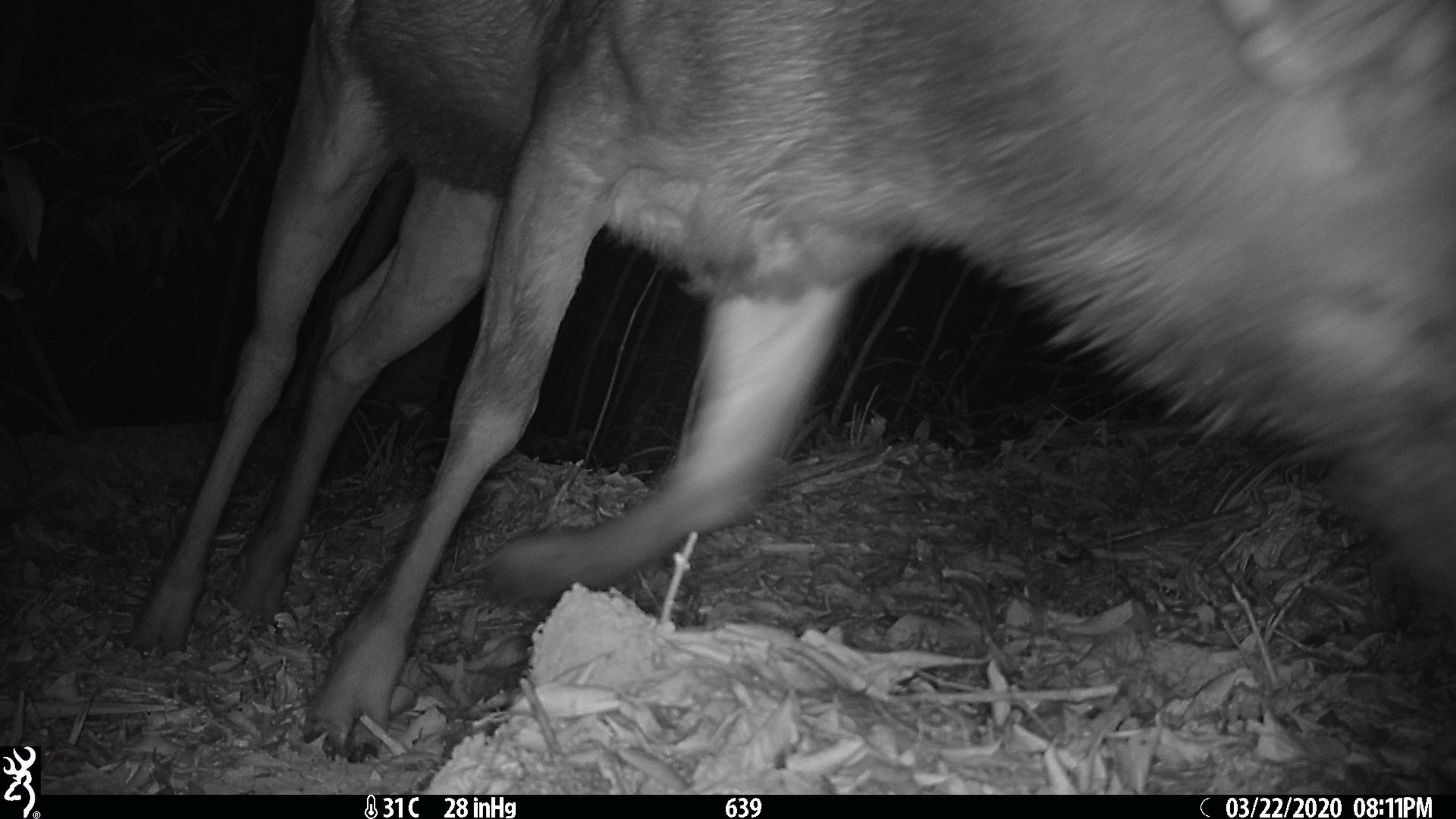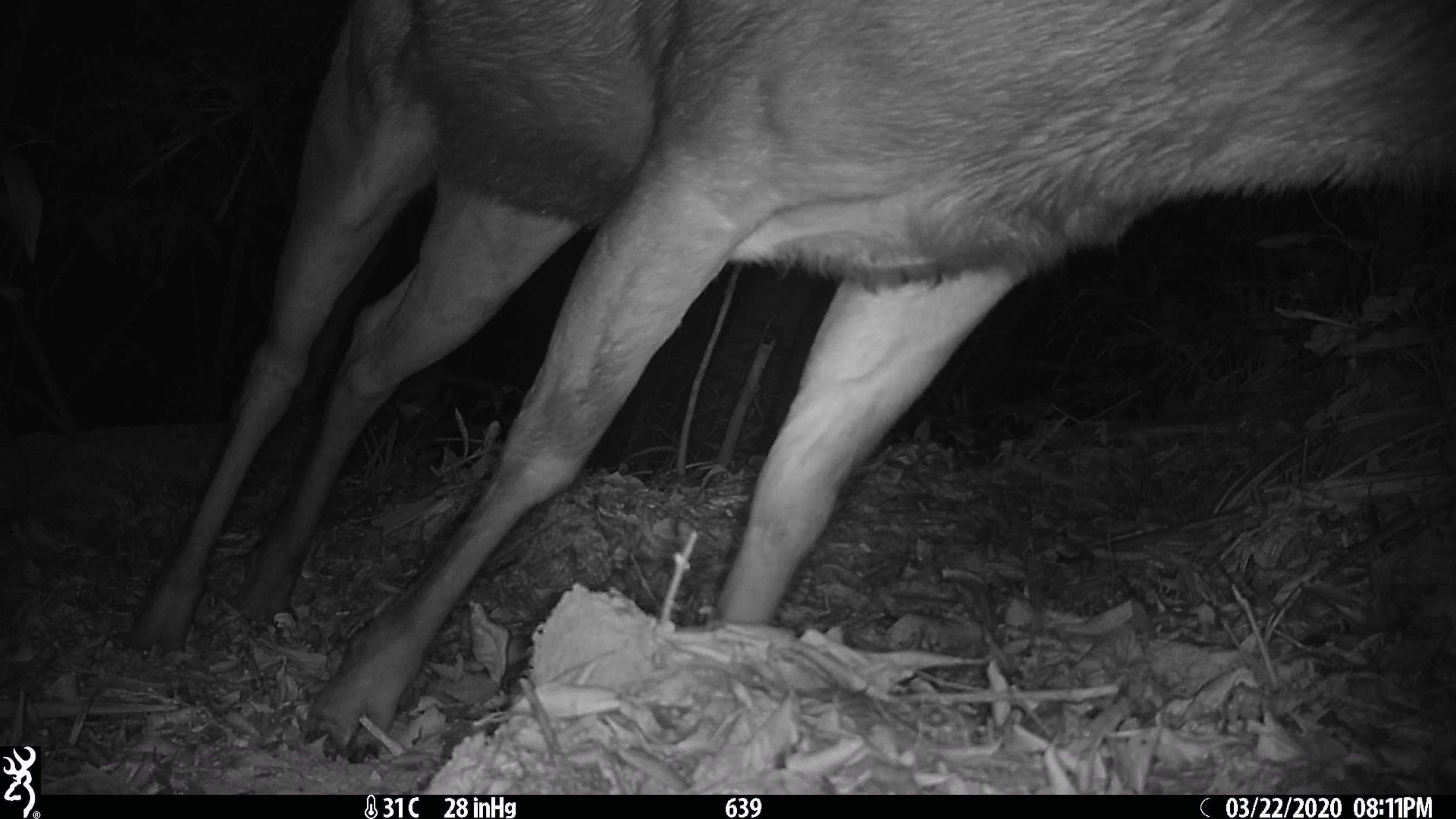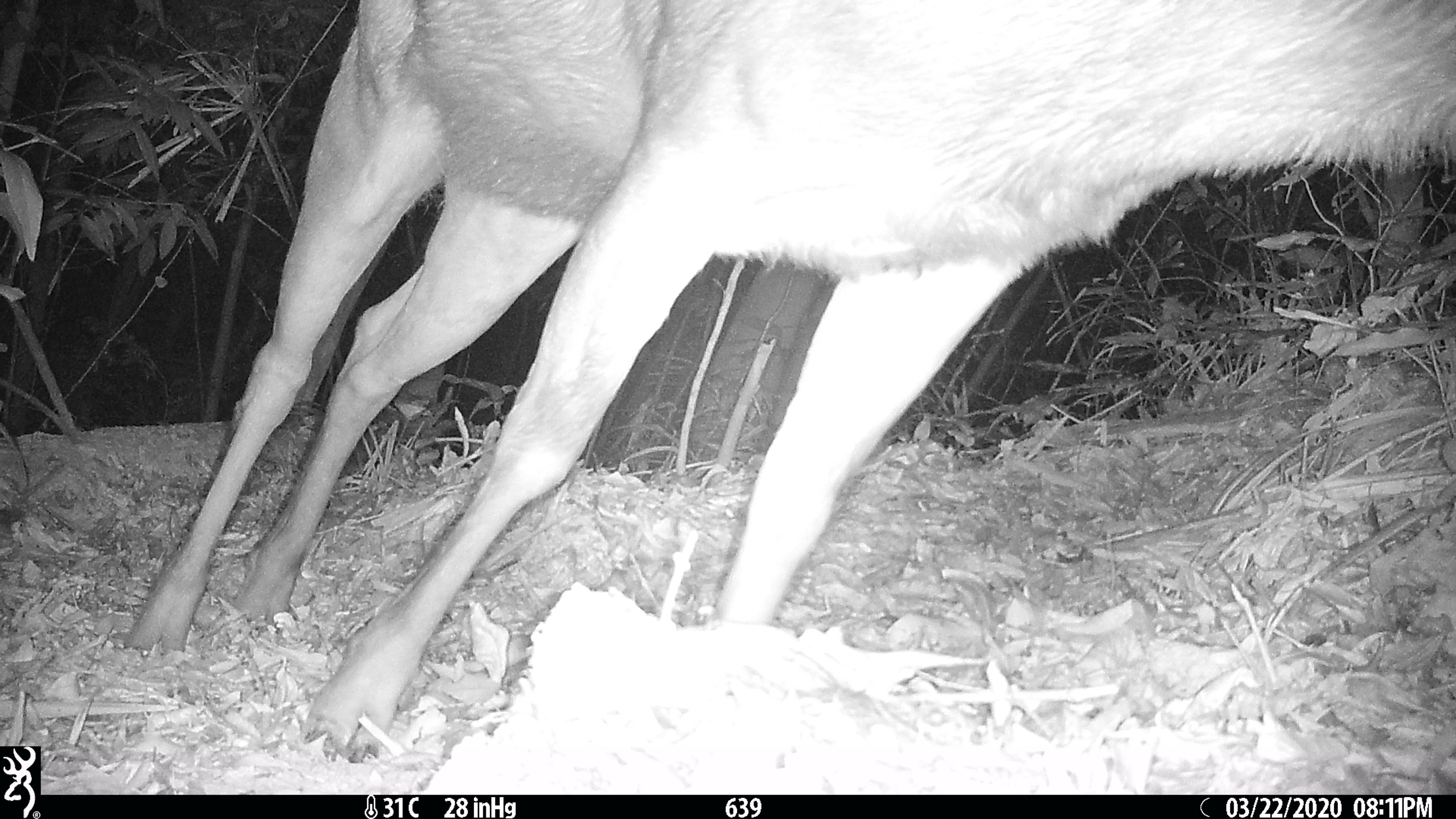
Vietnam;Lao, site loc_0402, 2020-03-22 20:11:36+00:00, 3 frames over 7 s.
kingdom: Animalia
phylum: Chordata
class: Mammalia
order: Artiodactyla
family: Cervidae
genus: Rusa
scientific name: Rusa unicolor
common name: sambar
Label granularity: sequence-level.